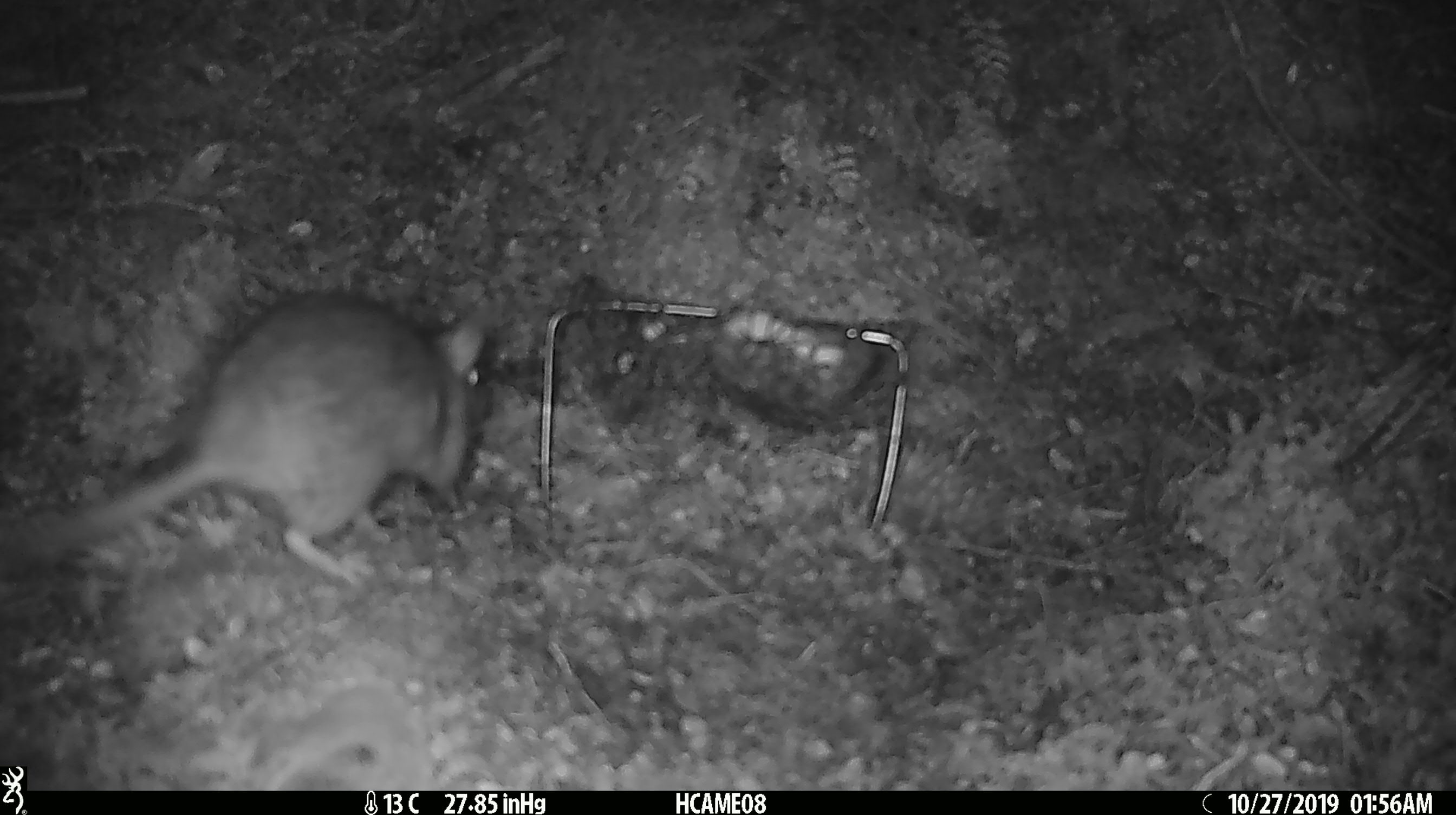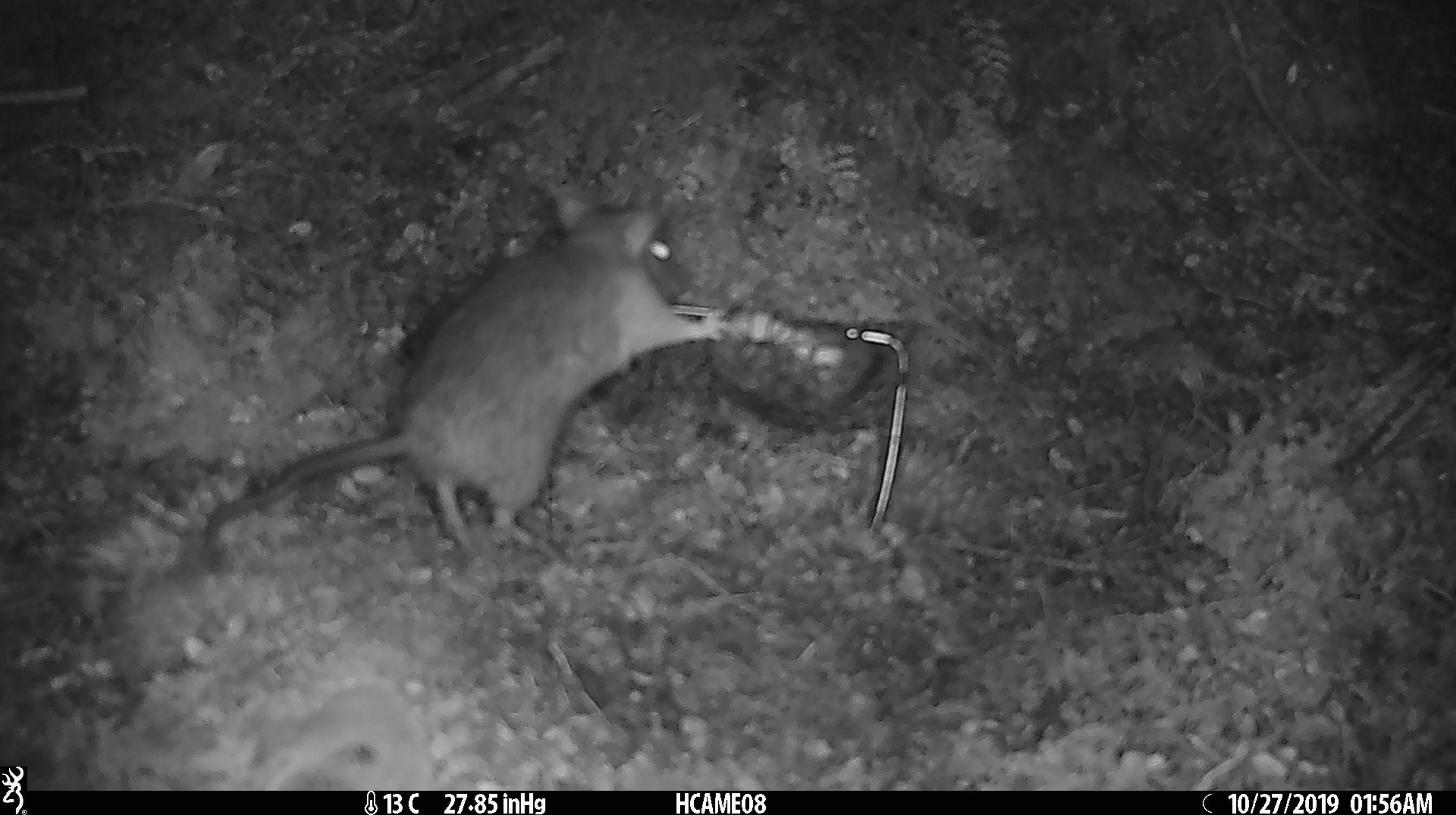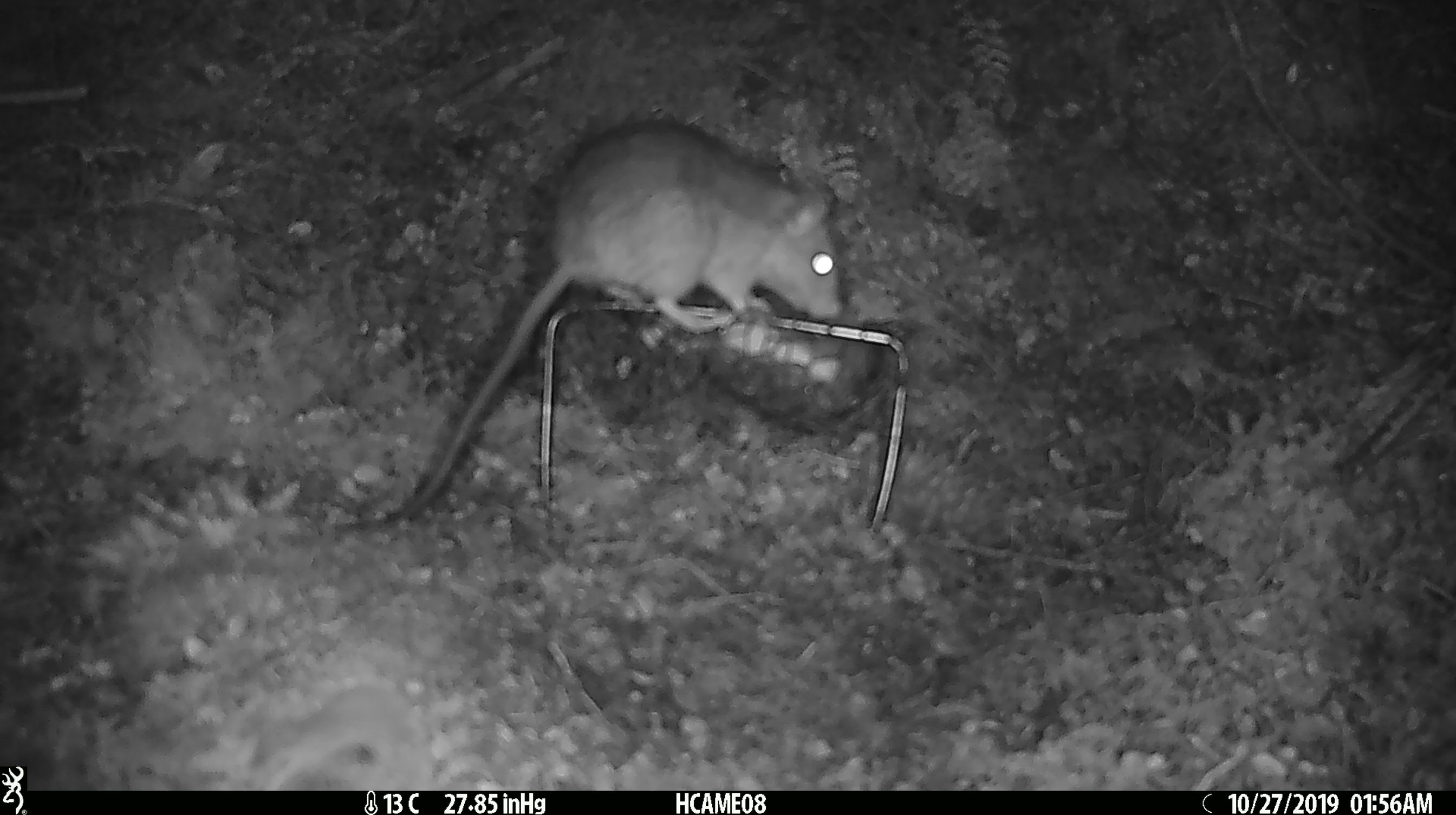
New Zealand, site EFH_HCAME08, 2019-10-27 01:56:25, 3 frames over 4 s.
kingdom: Animalia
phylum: Chordata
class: Mammalia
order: Rodentia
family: Muridae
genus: Rattus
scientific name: Rattus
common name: rat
Rat (Rattus).